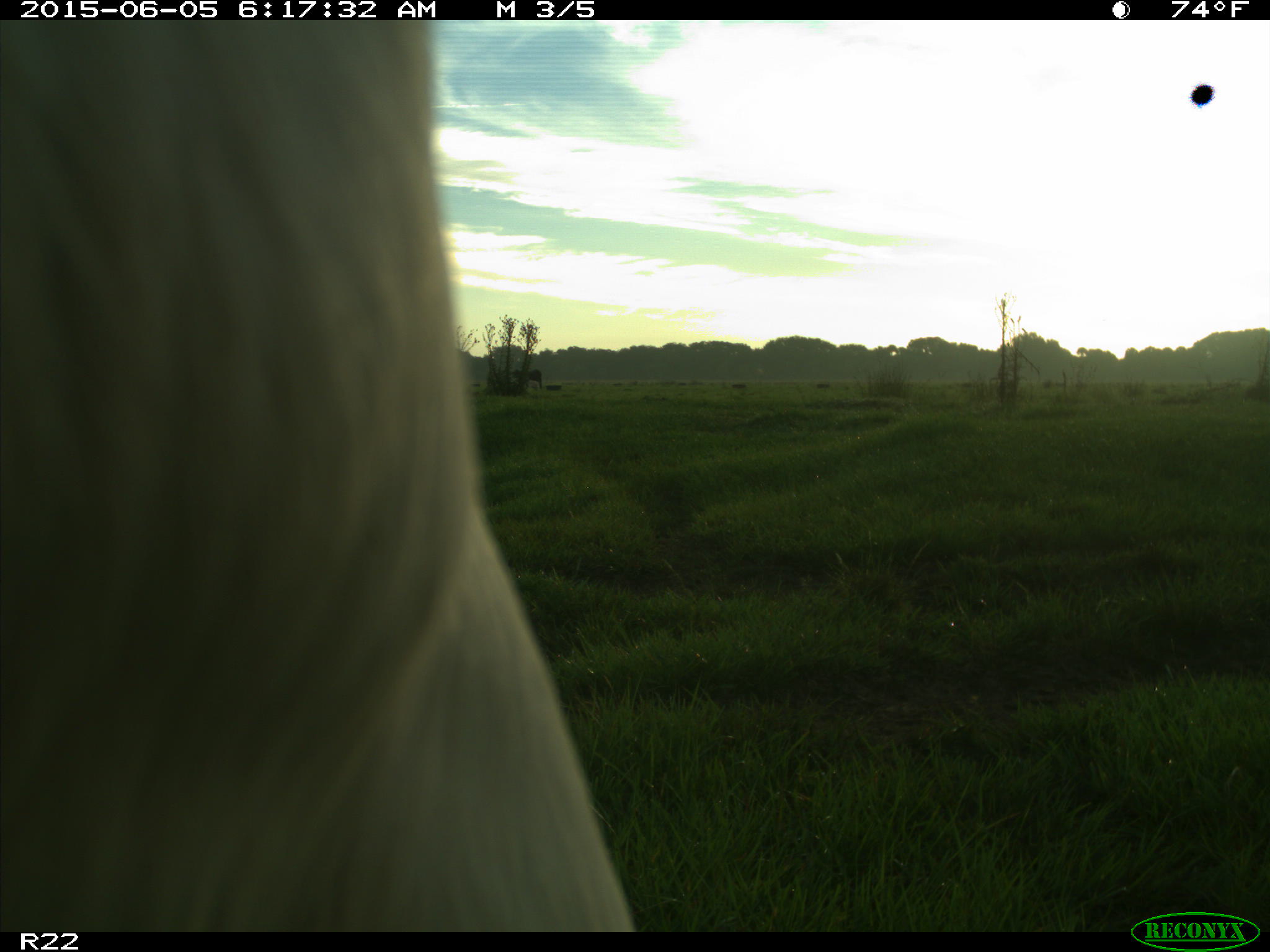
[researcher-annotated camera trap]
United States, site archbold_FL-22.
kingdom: Animalia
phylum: Chordata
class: Mammalia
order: Artiodactyla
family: Bovidae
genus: Bos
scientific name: Bos taurus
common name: domestic cow